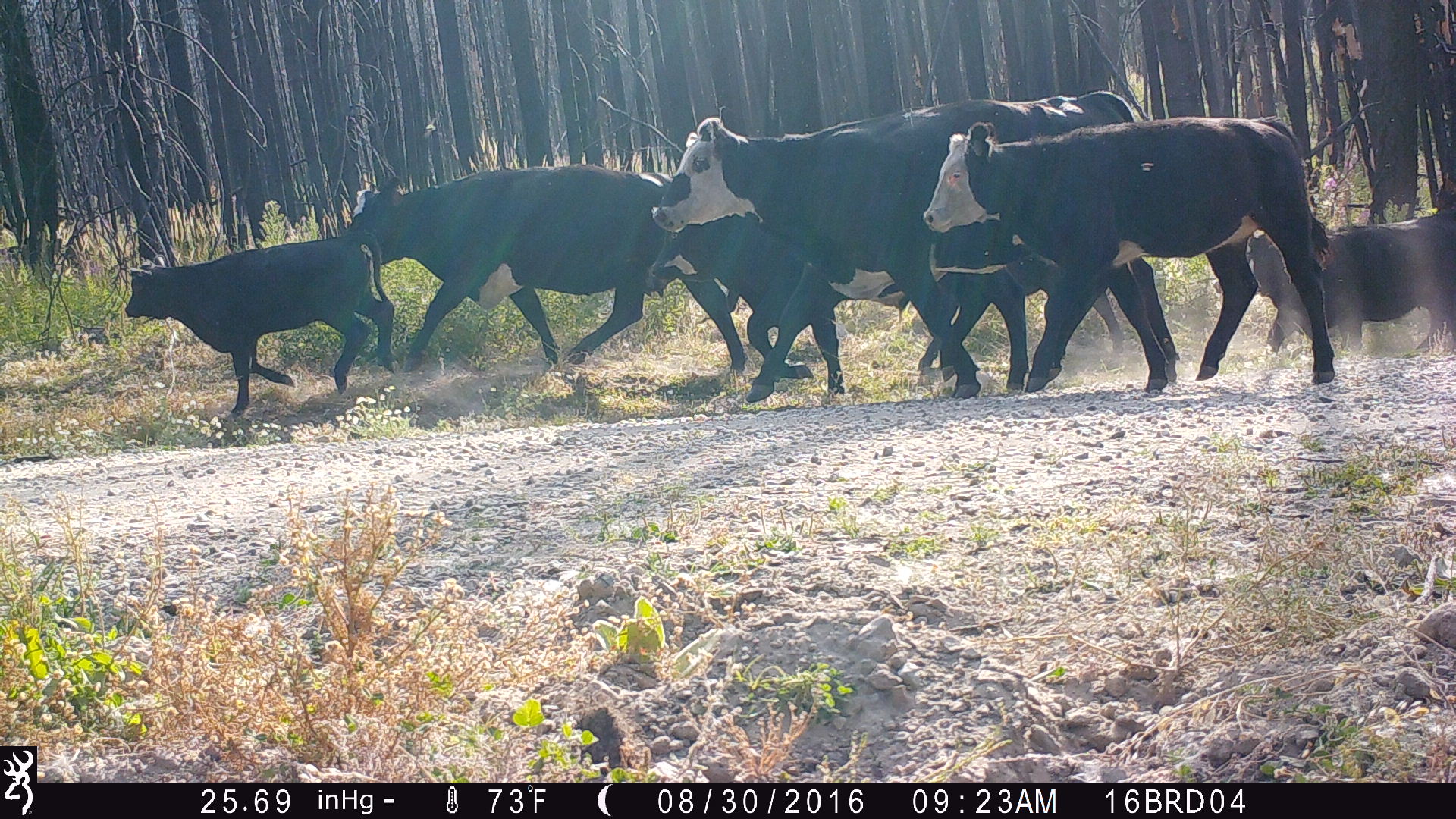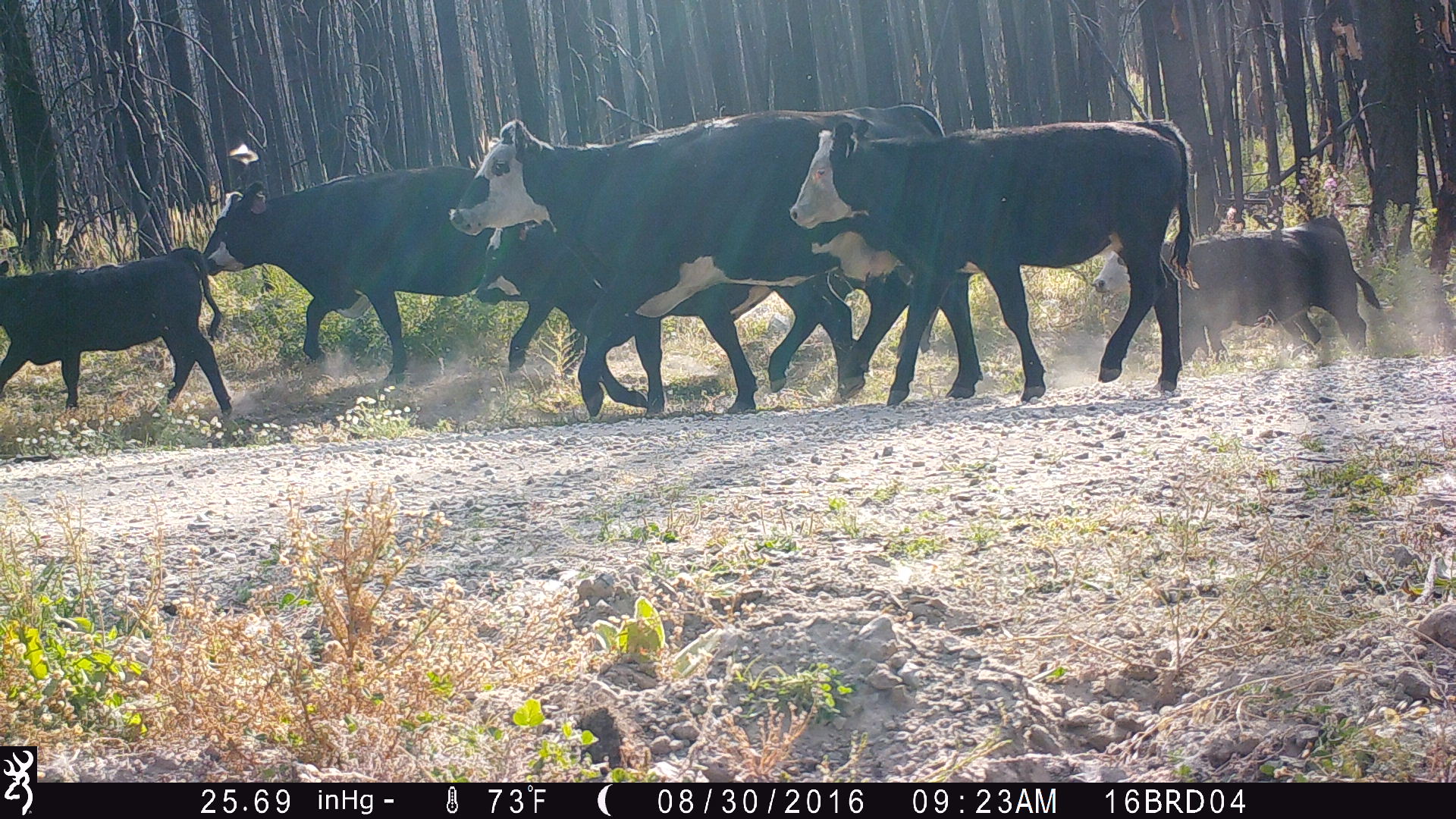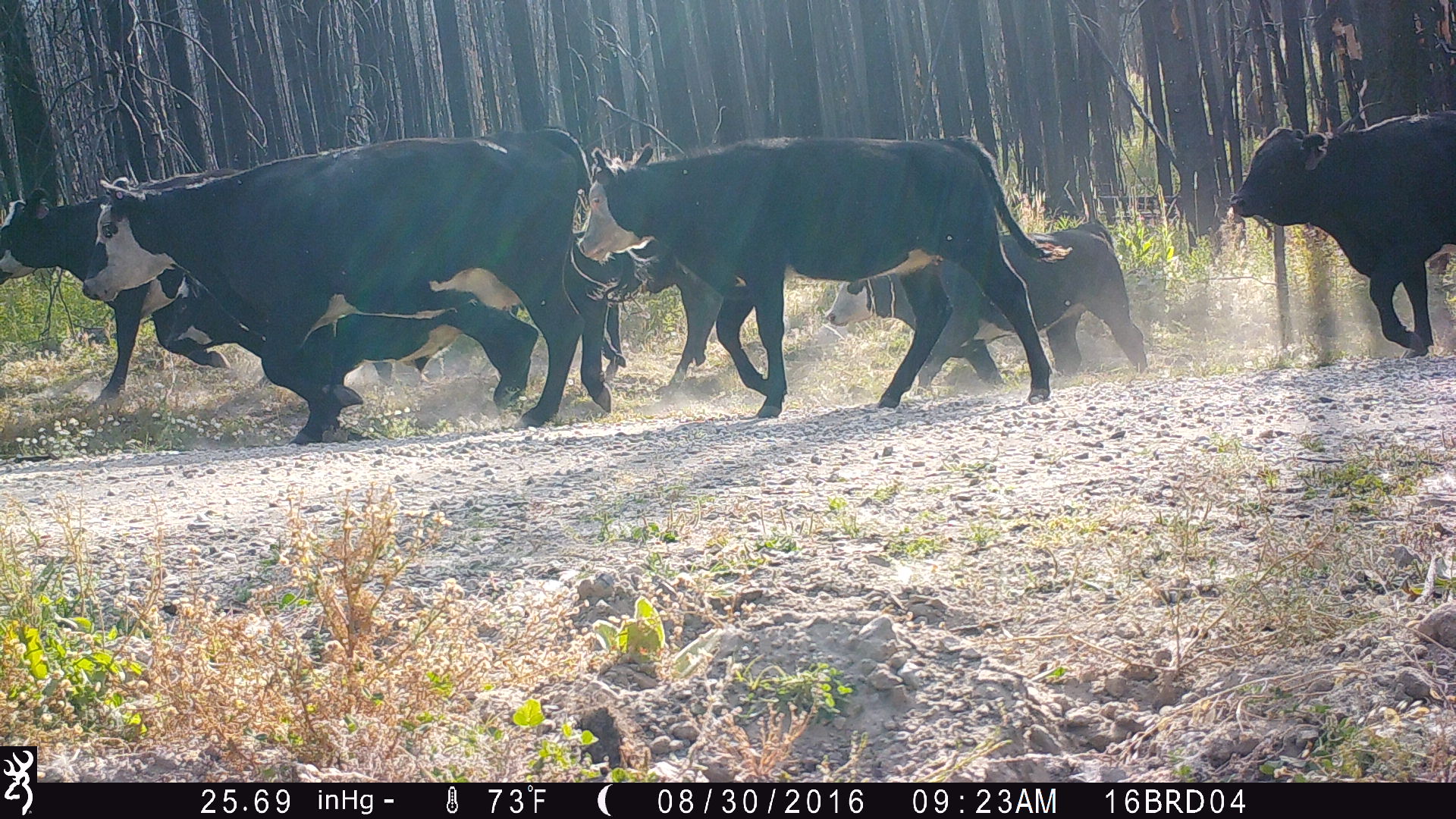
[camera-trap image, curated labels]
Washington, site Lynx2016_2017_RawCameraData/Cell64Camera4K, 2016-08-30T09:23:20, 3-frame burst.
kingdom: Animalia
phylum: Chordata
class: Mammalia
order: Artiodactyla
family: Bovidae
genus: Bos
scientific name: Bos taurus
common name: domestic cattle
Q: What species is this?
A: Domestic cattle (Bos taurus).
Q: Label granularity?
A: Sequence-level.